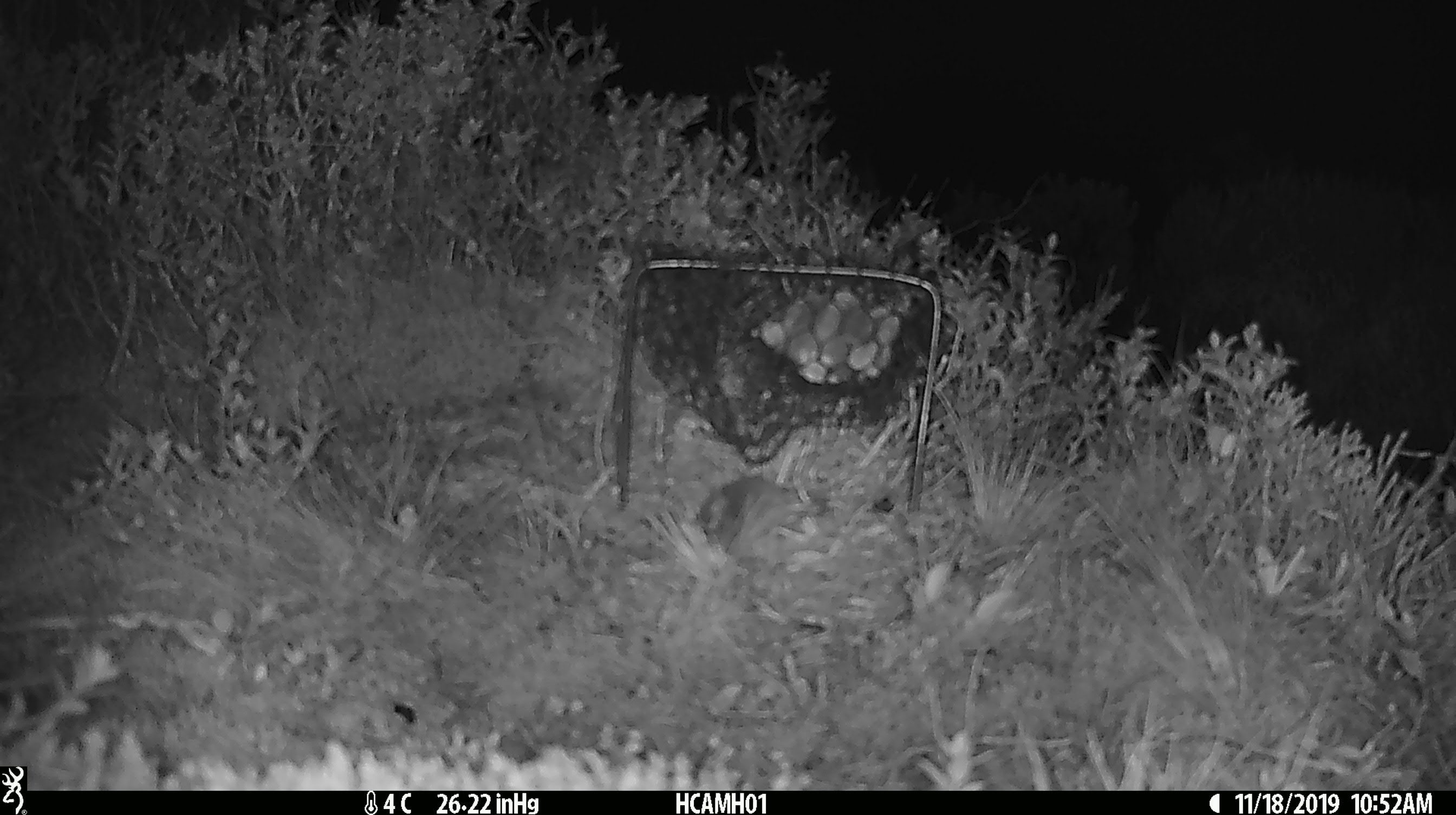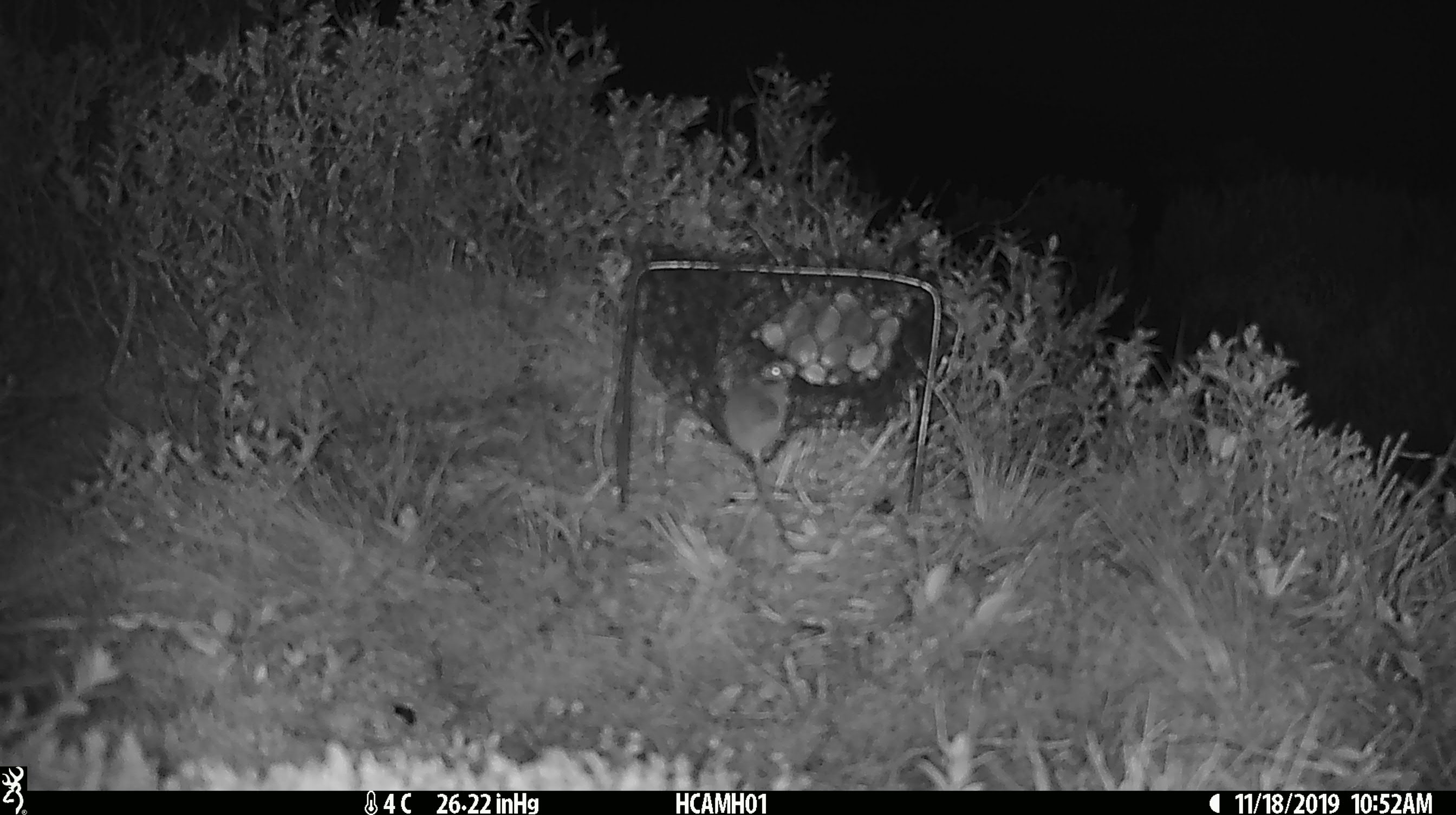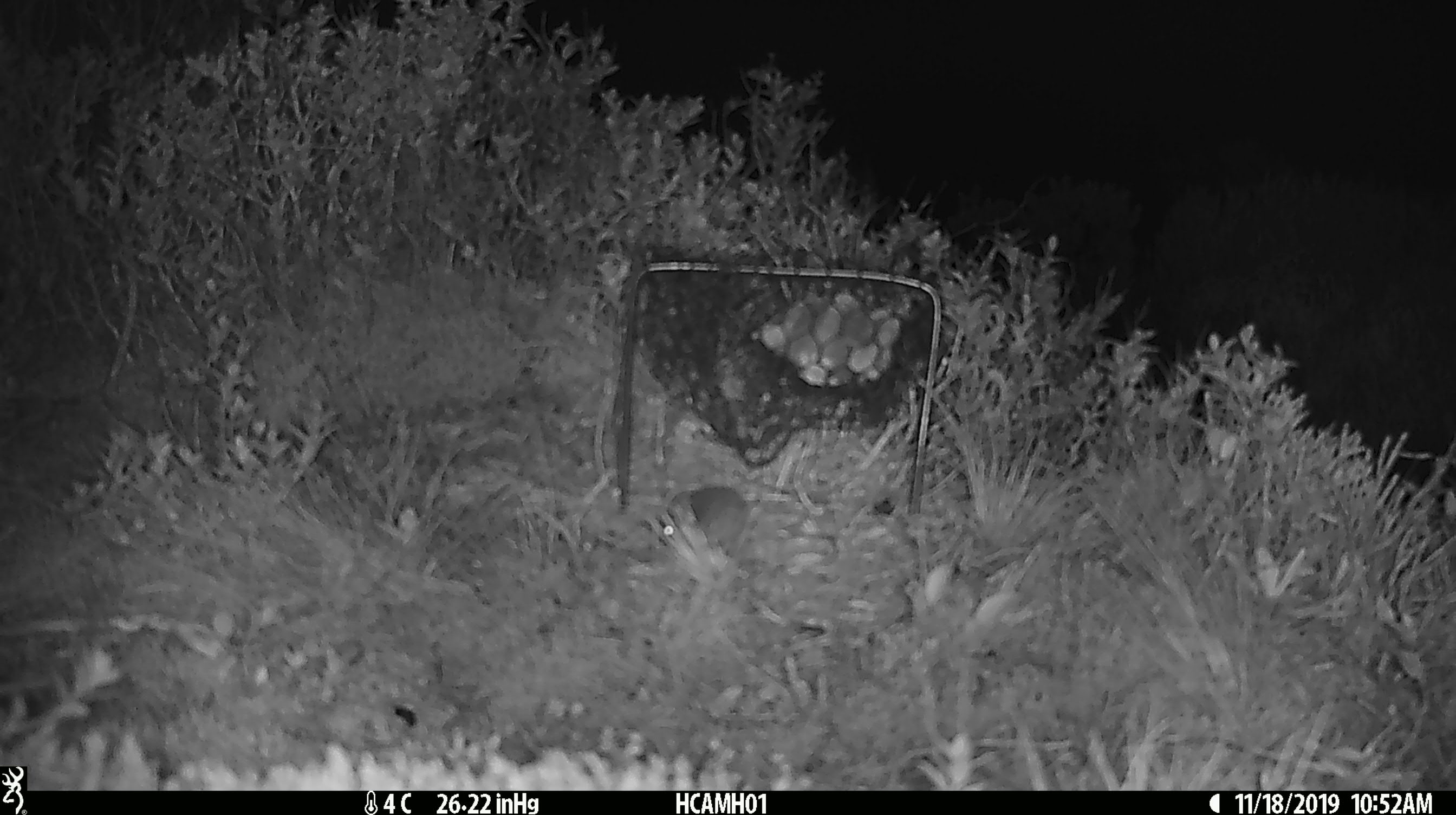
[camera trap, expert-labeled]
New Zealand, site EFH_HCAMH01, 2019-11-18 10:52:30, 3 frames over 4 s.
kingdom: Animalia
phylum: Chordata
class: Mammalia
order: Rodentia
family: Muridae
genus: Mus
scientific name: Mus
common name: mouse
Mouse (Mus).